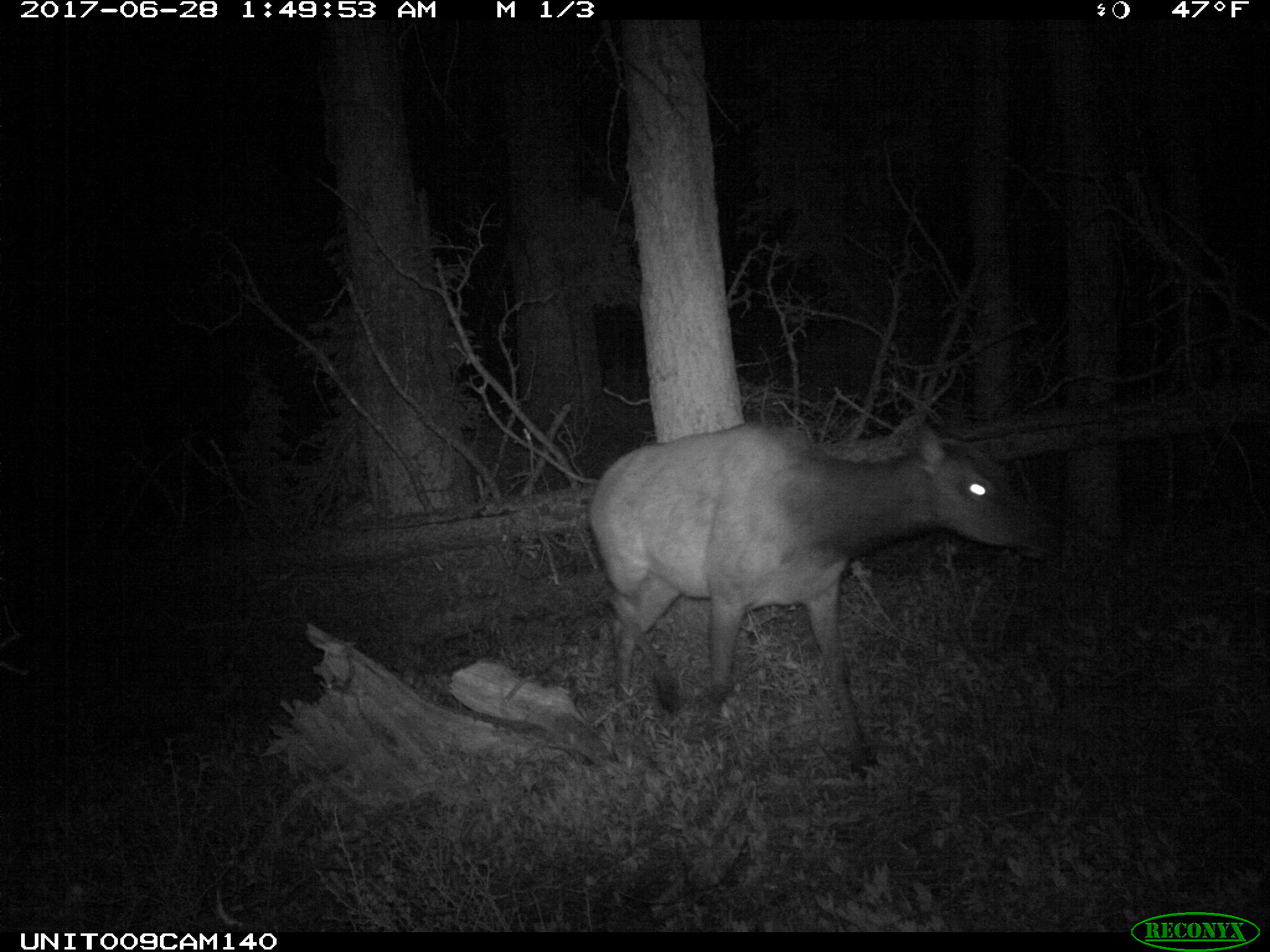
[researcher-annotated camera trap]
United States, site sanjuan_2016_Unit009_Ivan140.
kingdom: Animalia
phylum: Chordata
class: Mammalia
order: Artiodactyla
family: Cervidae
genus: Cervus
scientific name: Cervus elaphus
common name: red deer